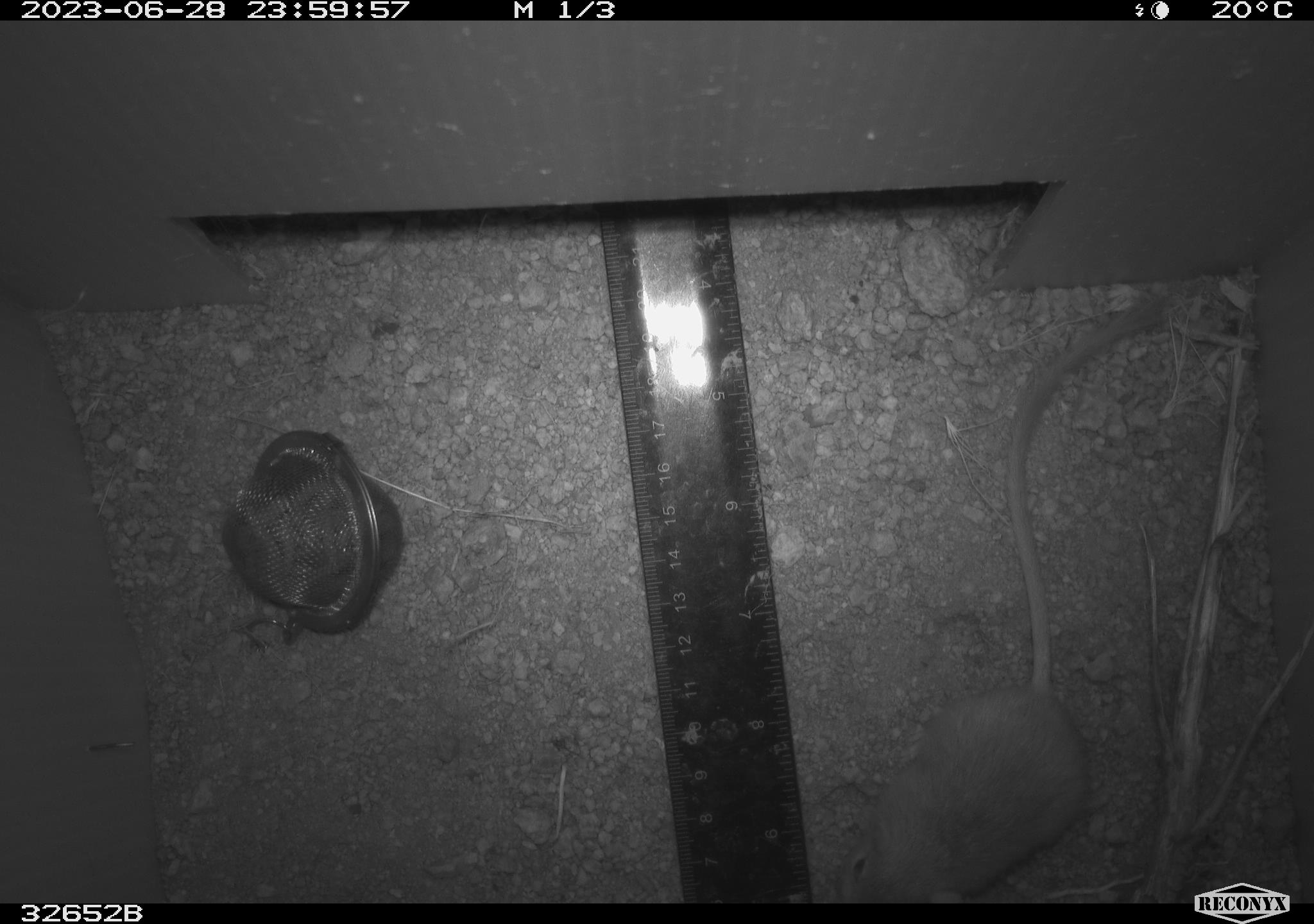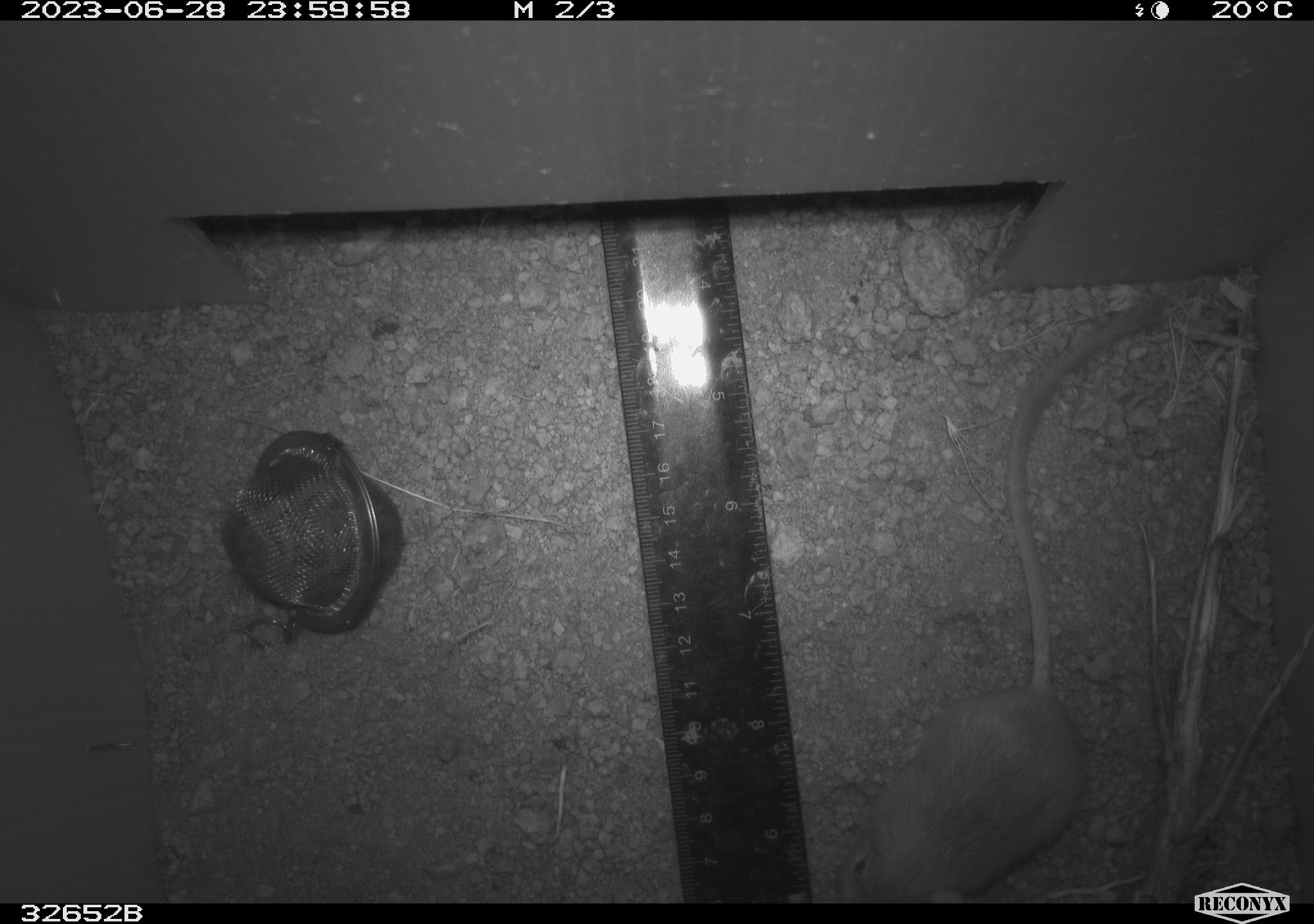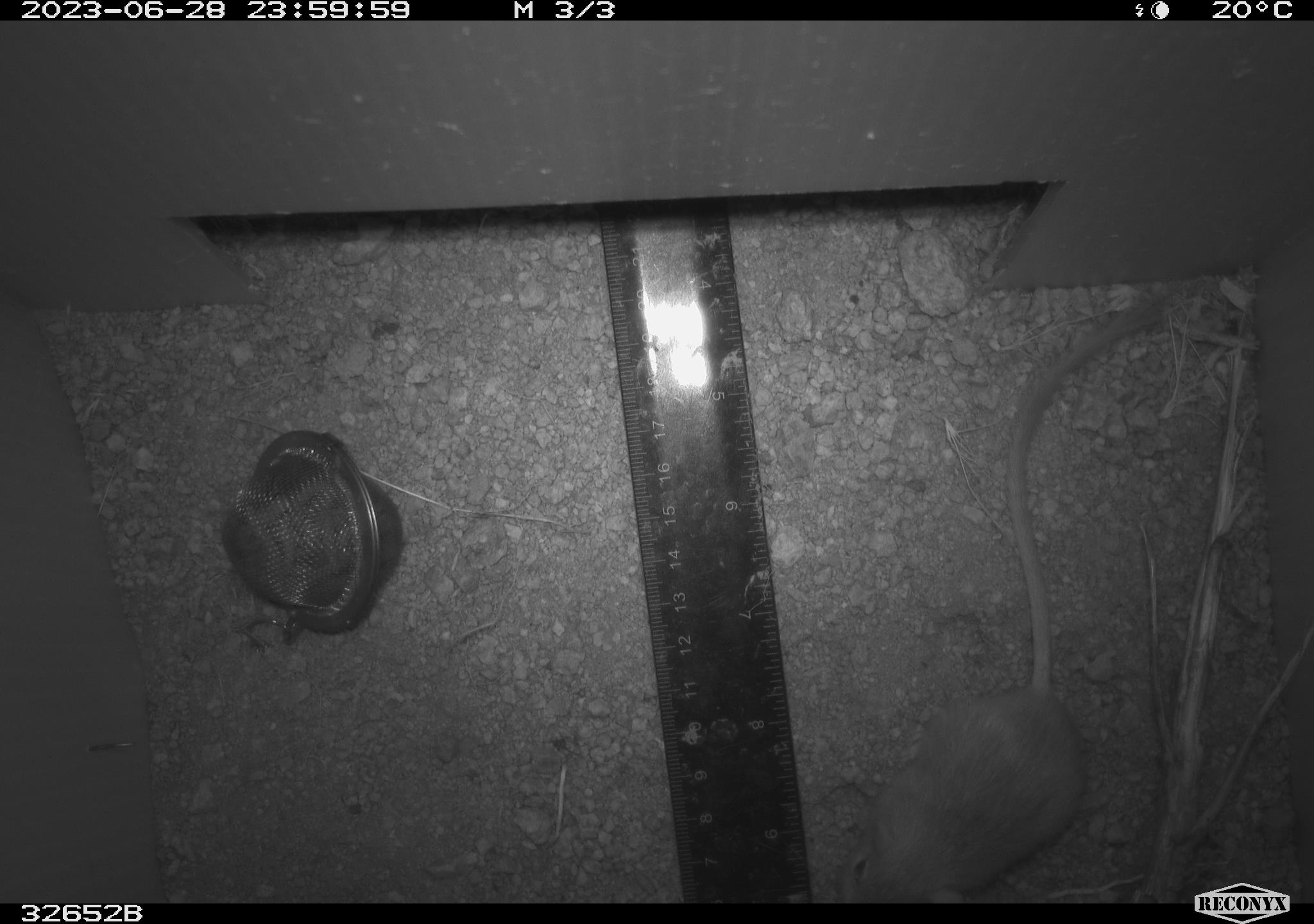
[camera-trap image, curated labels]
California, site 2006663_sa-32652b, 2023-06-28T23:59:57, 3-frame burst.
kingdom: Animalia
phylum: Chordata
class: Mammalia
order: Rodentia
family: Heteromyidae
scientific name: Heteromyidae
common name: kangaroo rats and pocket mice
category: heteromyidae family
Heteromyidae family (kangaroo rats and pocket mice) (Heteromyidae).